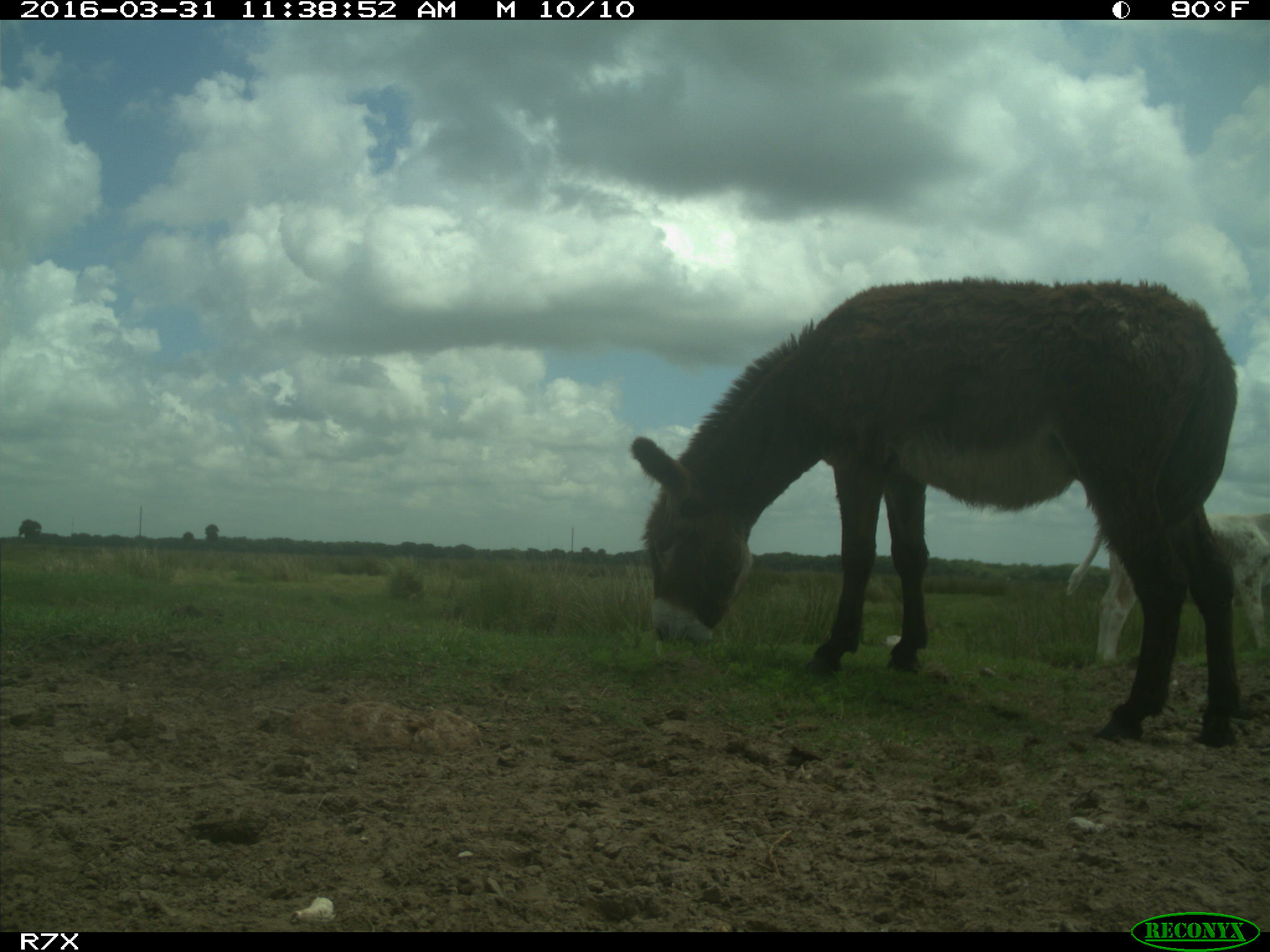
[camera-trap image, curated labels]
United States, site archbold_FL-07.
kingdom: Animalia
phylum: Chordata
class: Mammalia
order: Artiodactyla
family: Bovidae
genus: Bos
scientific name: Bos taurus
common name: domestic cow